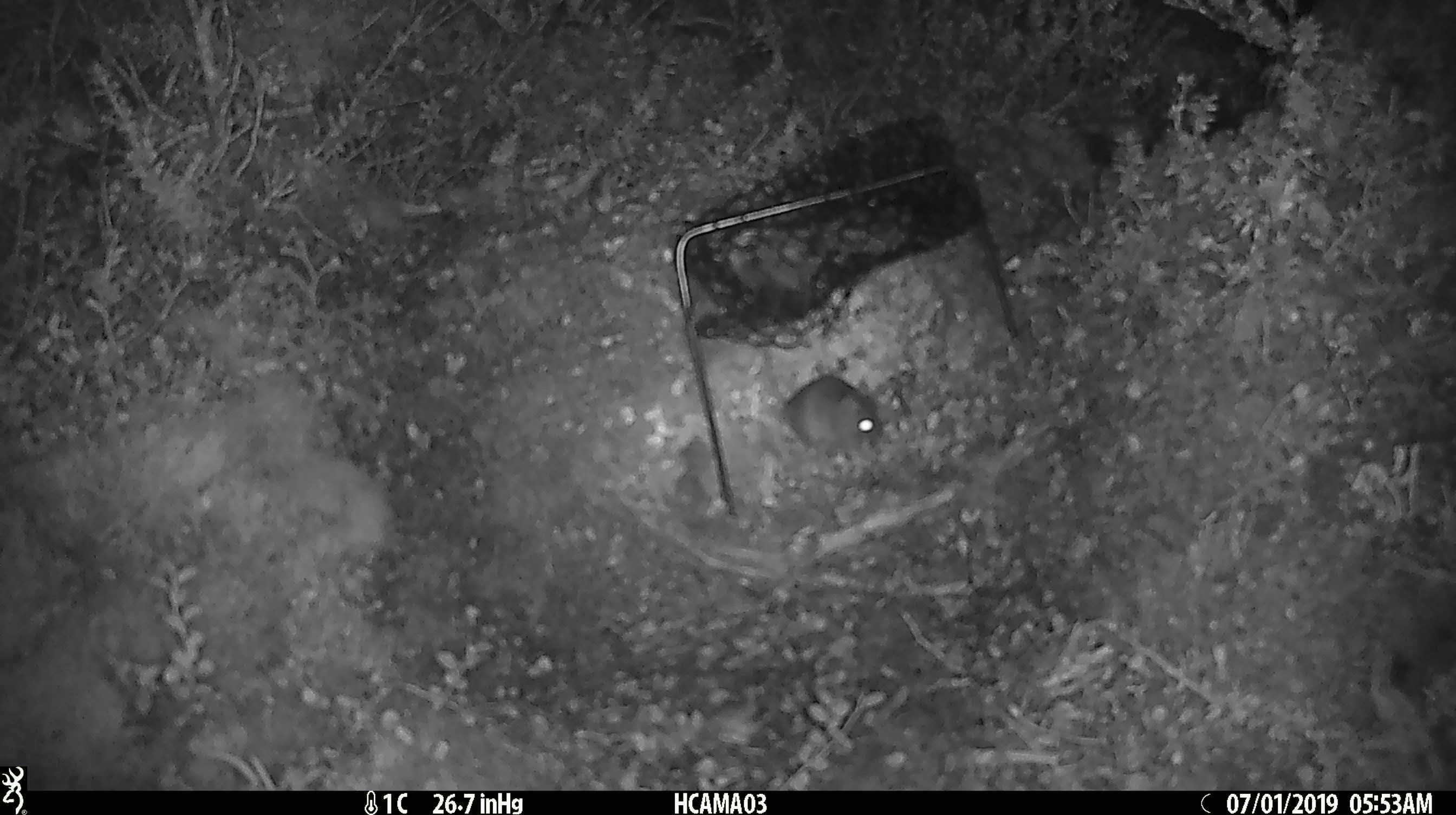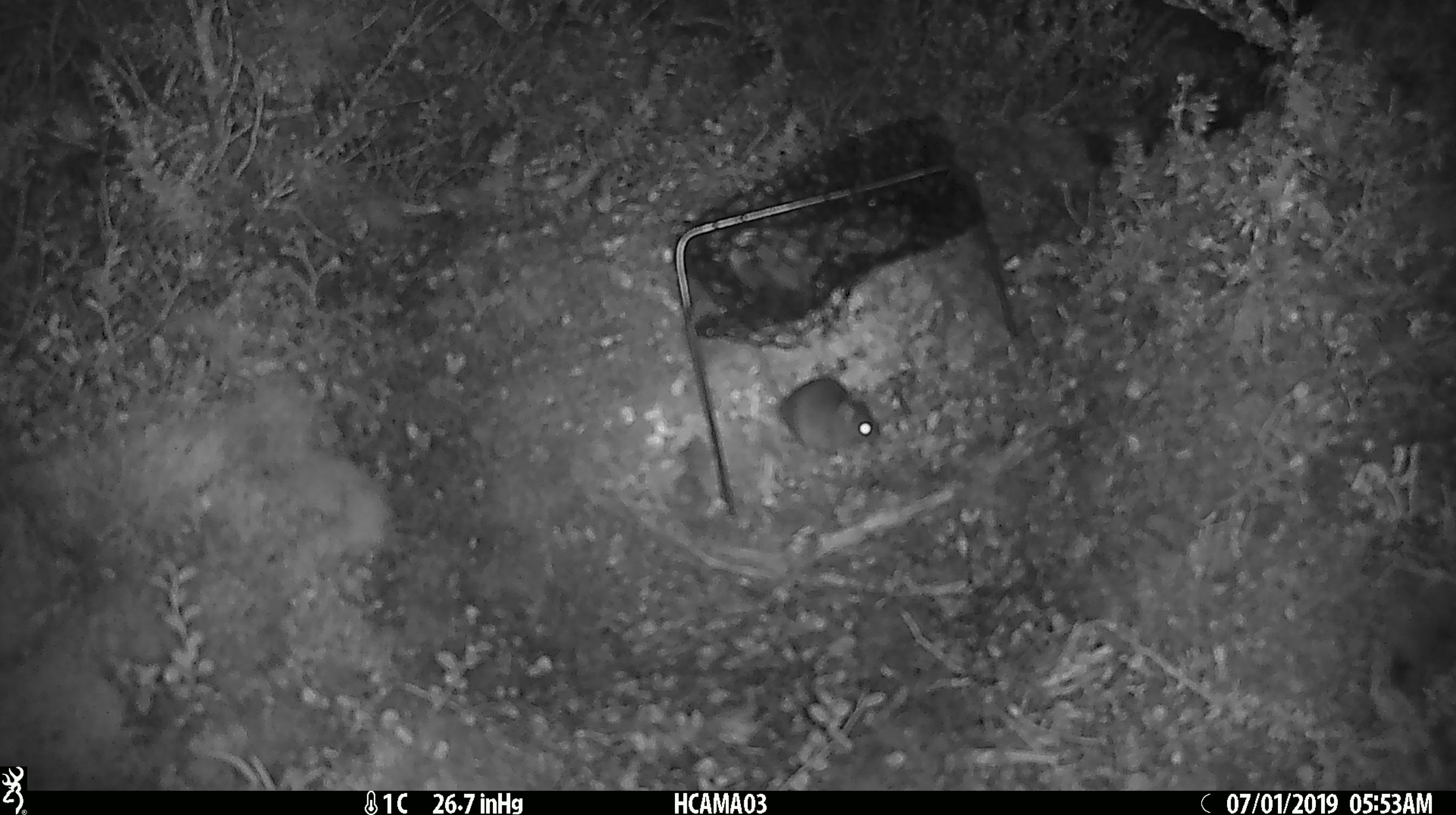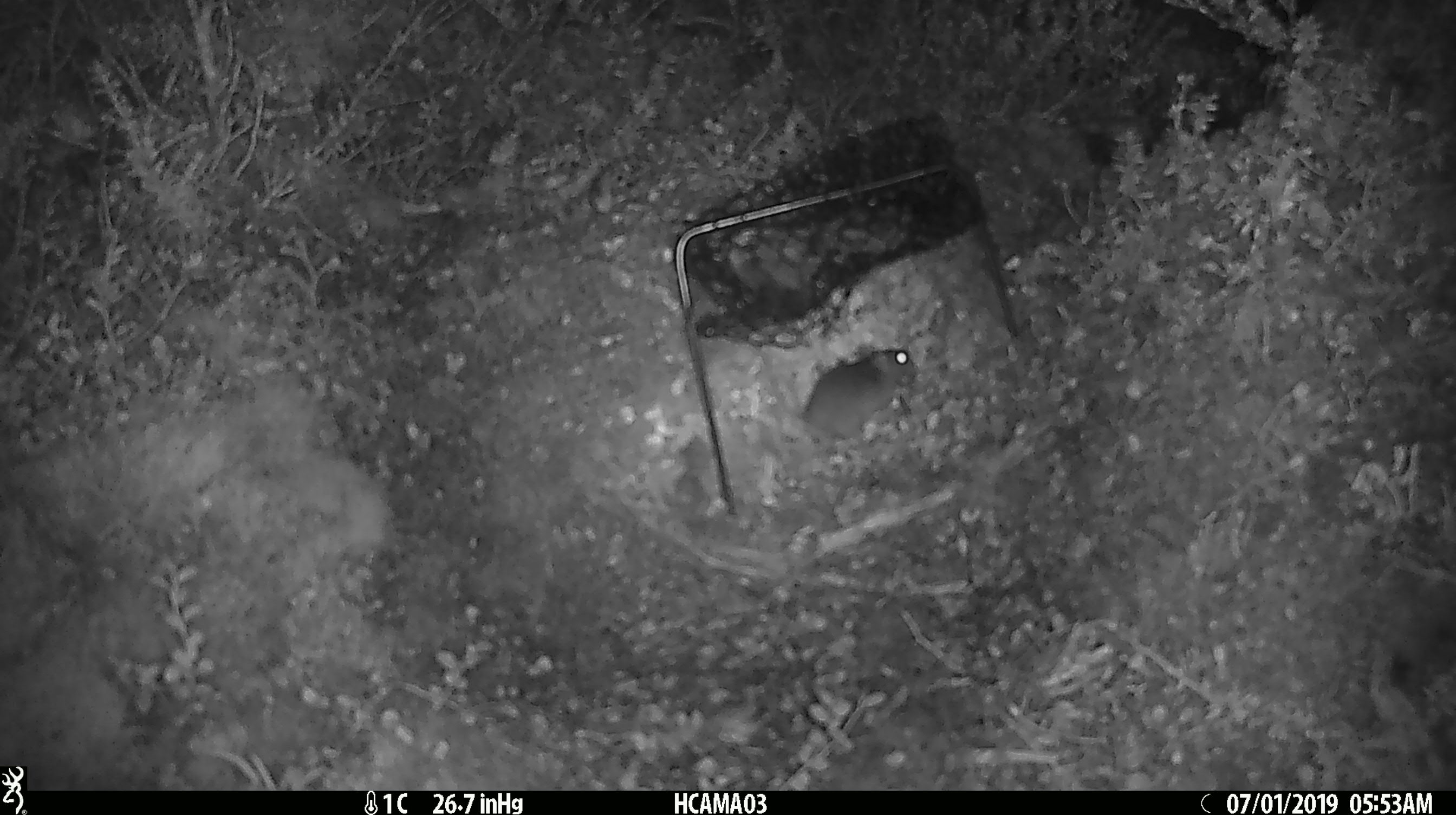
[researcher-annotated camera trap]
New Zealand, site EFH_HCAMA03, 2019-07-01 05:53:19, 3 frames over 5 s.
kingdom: Animalia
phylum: Chordata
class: Mammalia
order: Rodentia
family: Muridae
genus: Mus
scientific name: Mus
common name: mouse